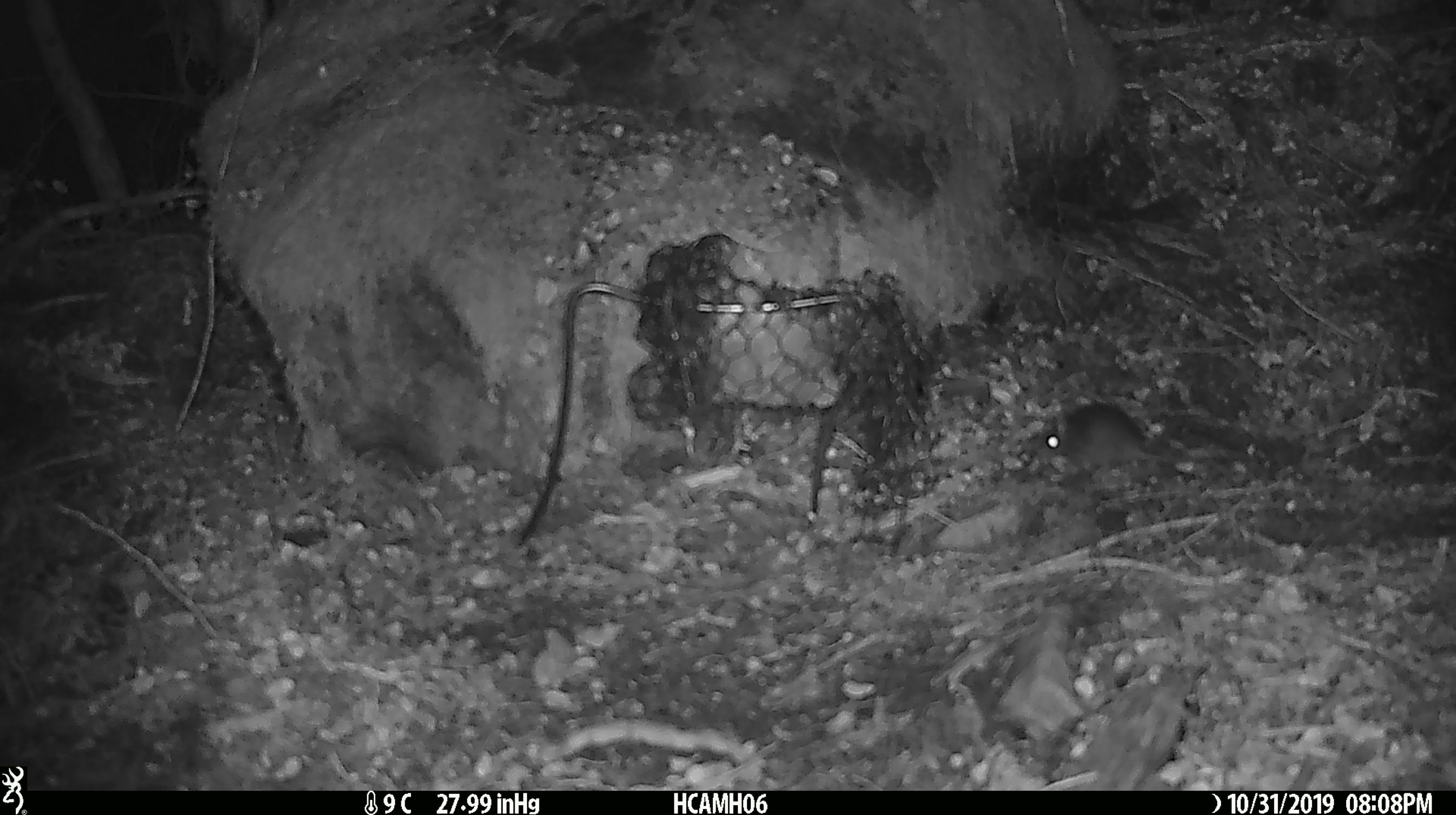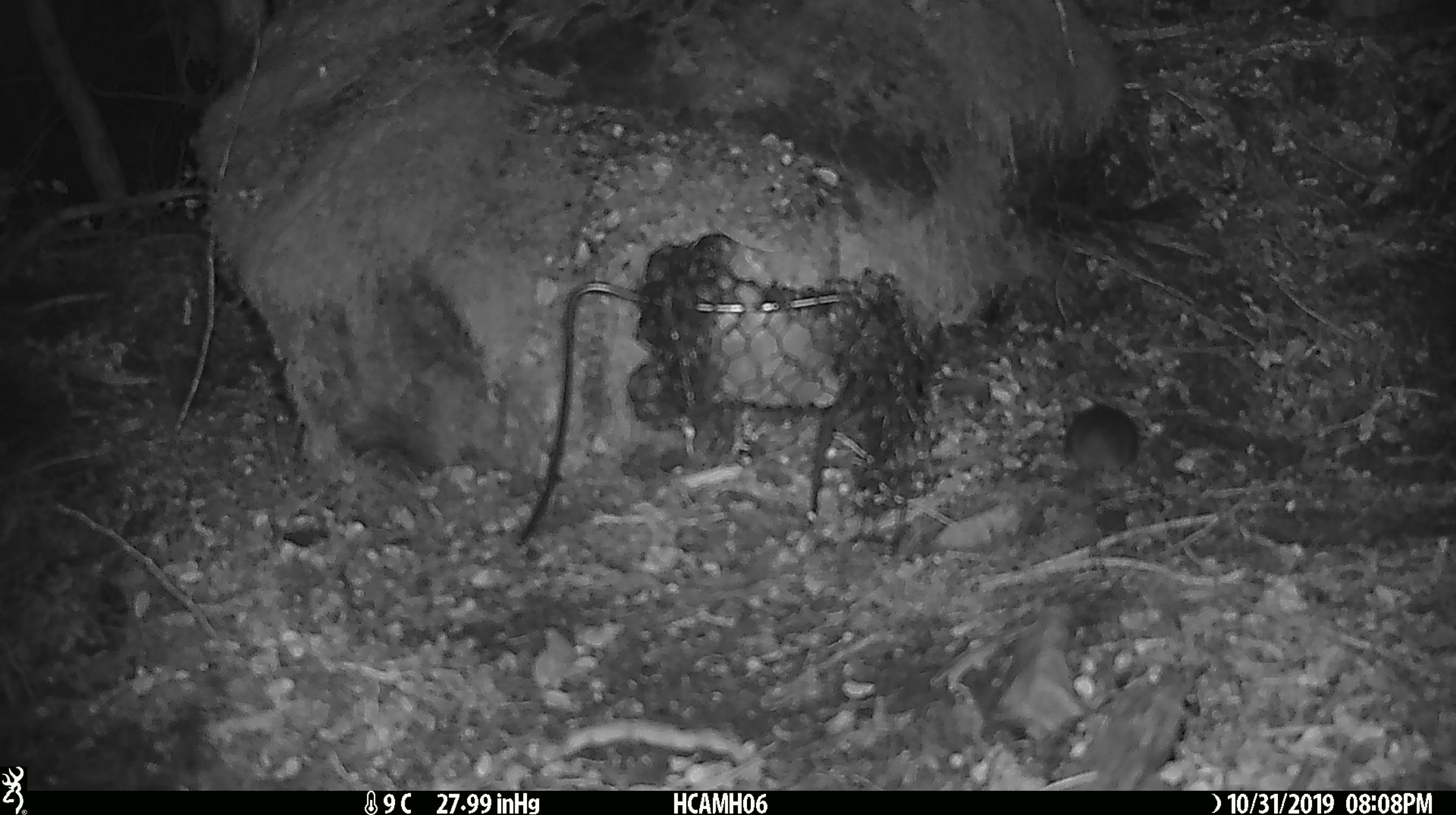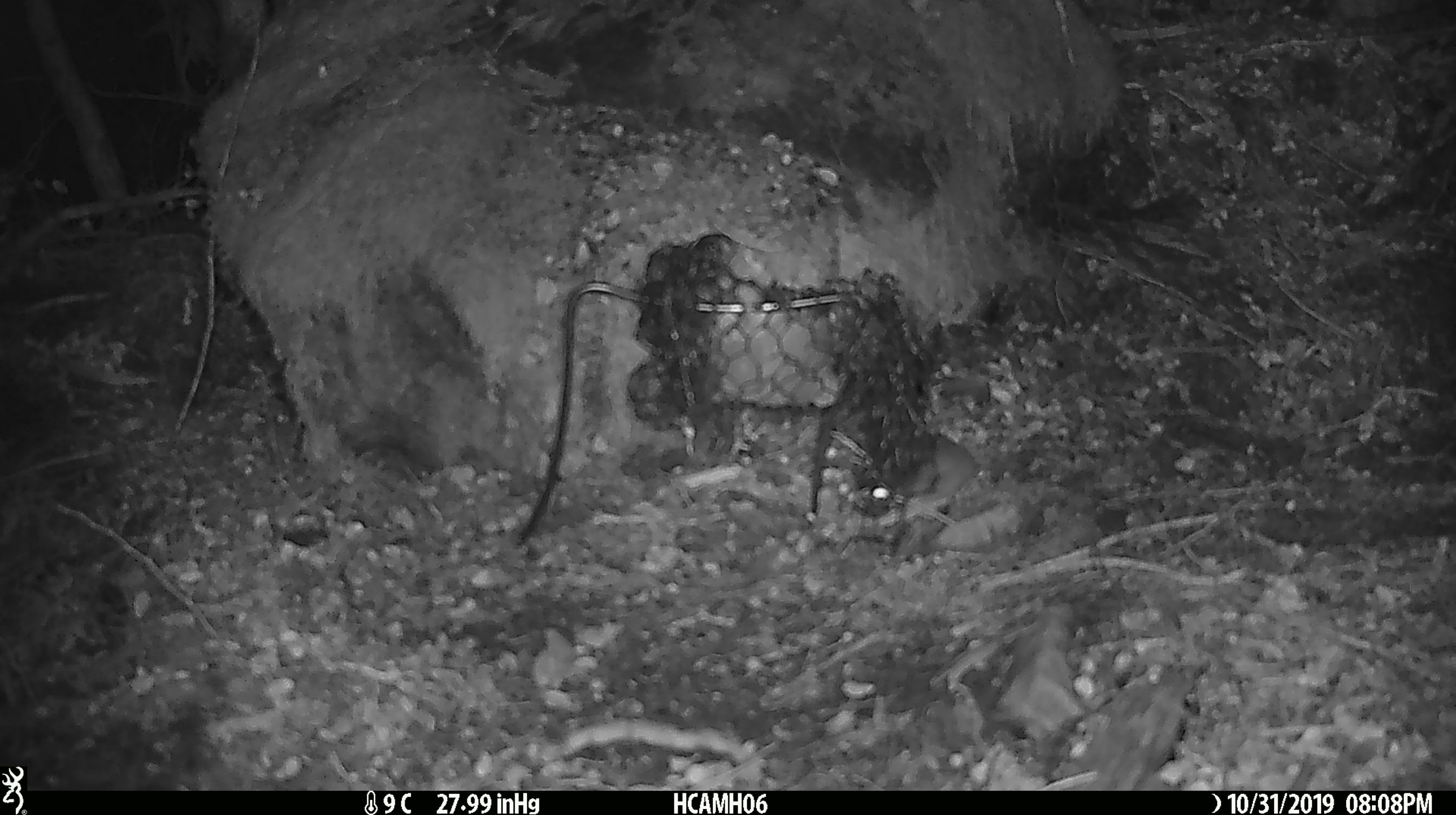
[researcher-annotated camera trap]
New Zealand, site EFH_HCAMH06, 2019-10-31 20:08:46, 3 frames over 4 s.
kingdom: Animalia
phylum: Chordata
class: Mammalia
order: Rodentia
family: Muridae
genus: Mus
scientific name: Mus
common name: mouse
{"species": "mouse (Mus)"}